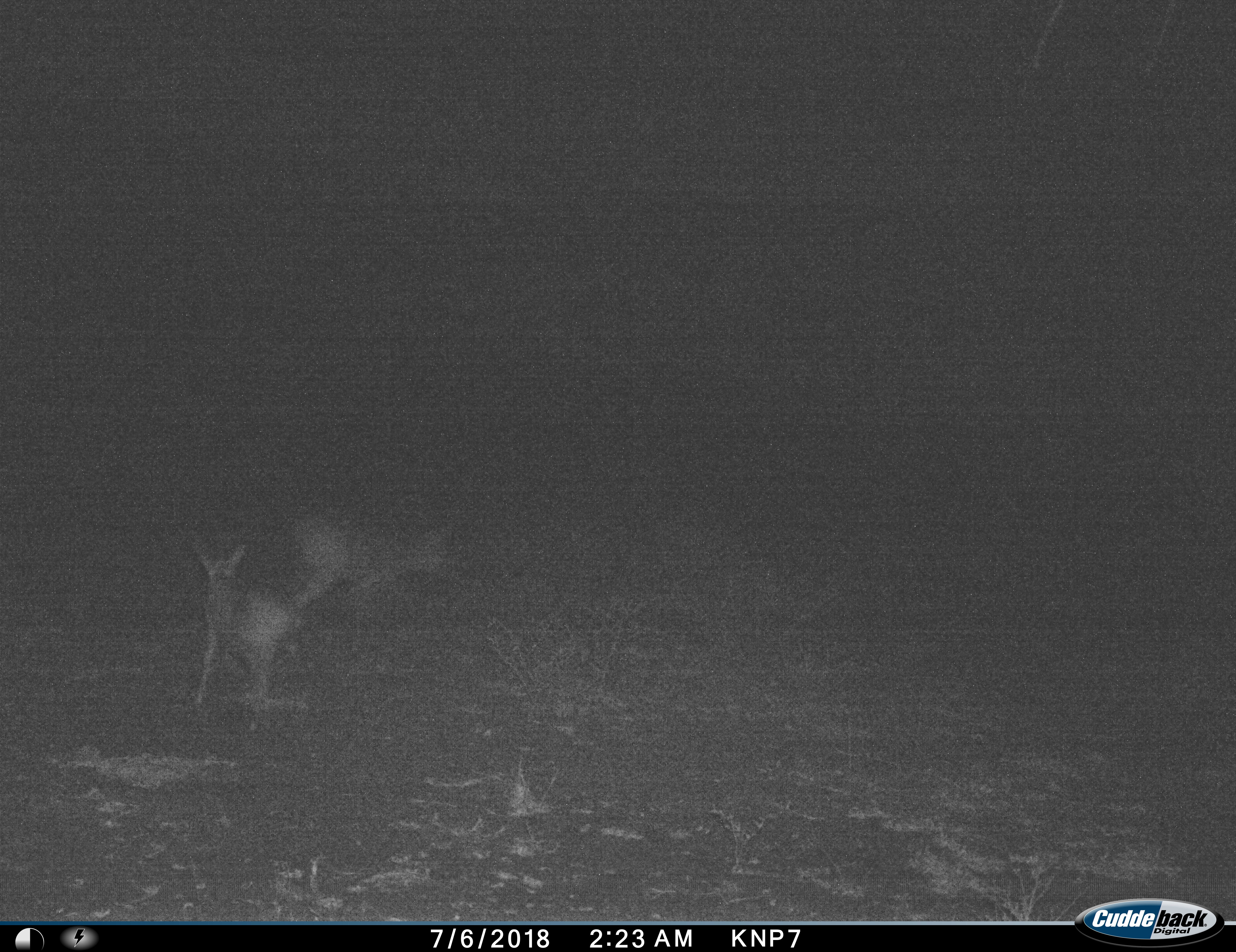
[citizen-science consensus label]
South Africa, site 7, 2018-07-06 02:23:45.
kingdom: Animalia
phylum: Chordata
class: Mammalia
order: Artiodactyla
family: Bovidae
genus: Aepyceros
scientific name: Aepyceros melampus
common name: impala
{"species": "impala (Aepyceros melampus)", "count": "2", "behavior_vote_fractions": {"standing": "0%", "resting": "0%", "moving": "100%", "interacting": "0%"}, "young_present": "0%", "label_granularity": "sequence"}